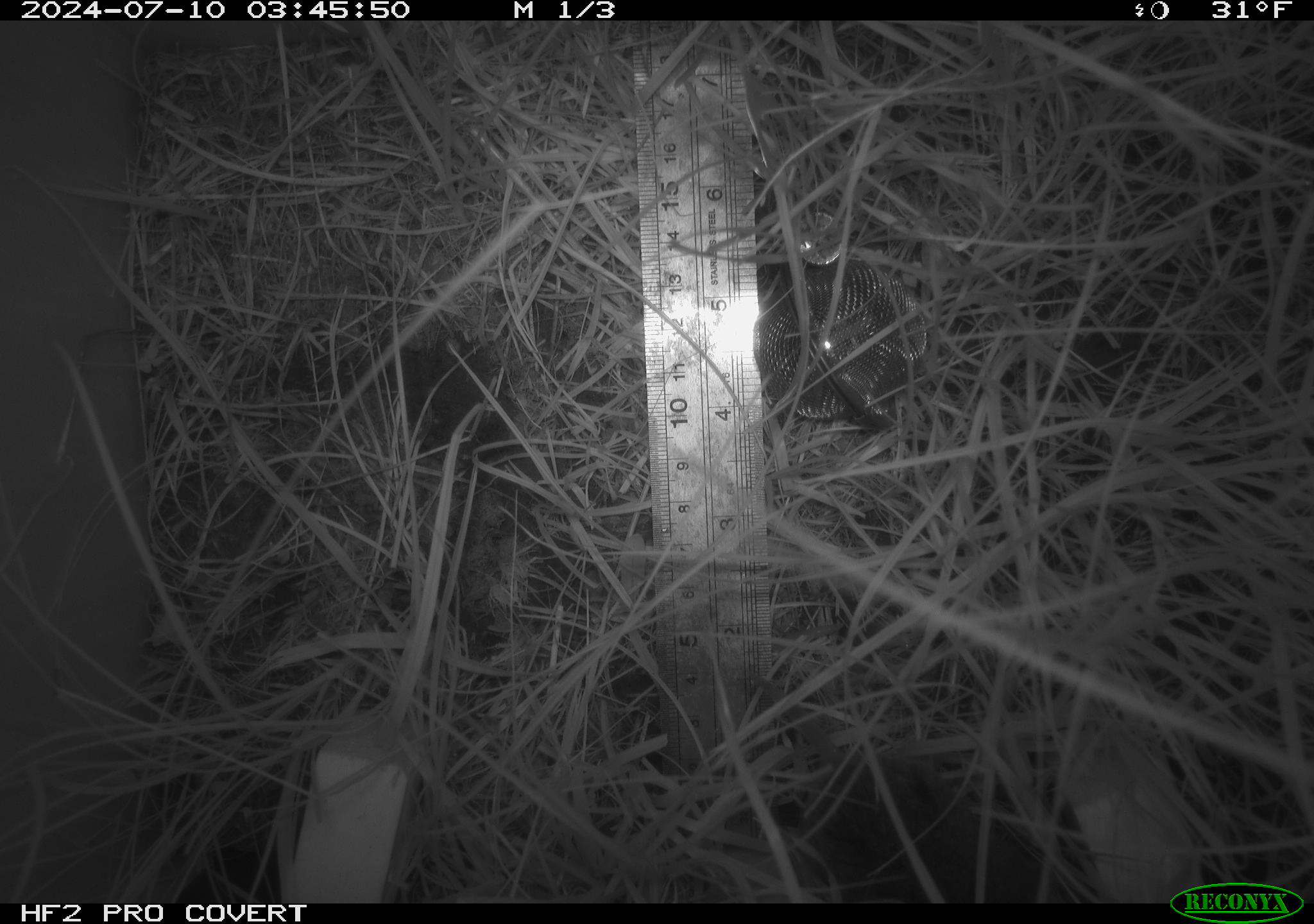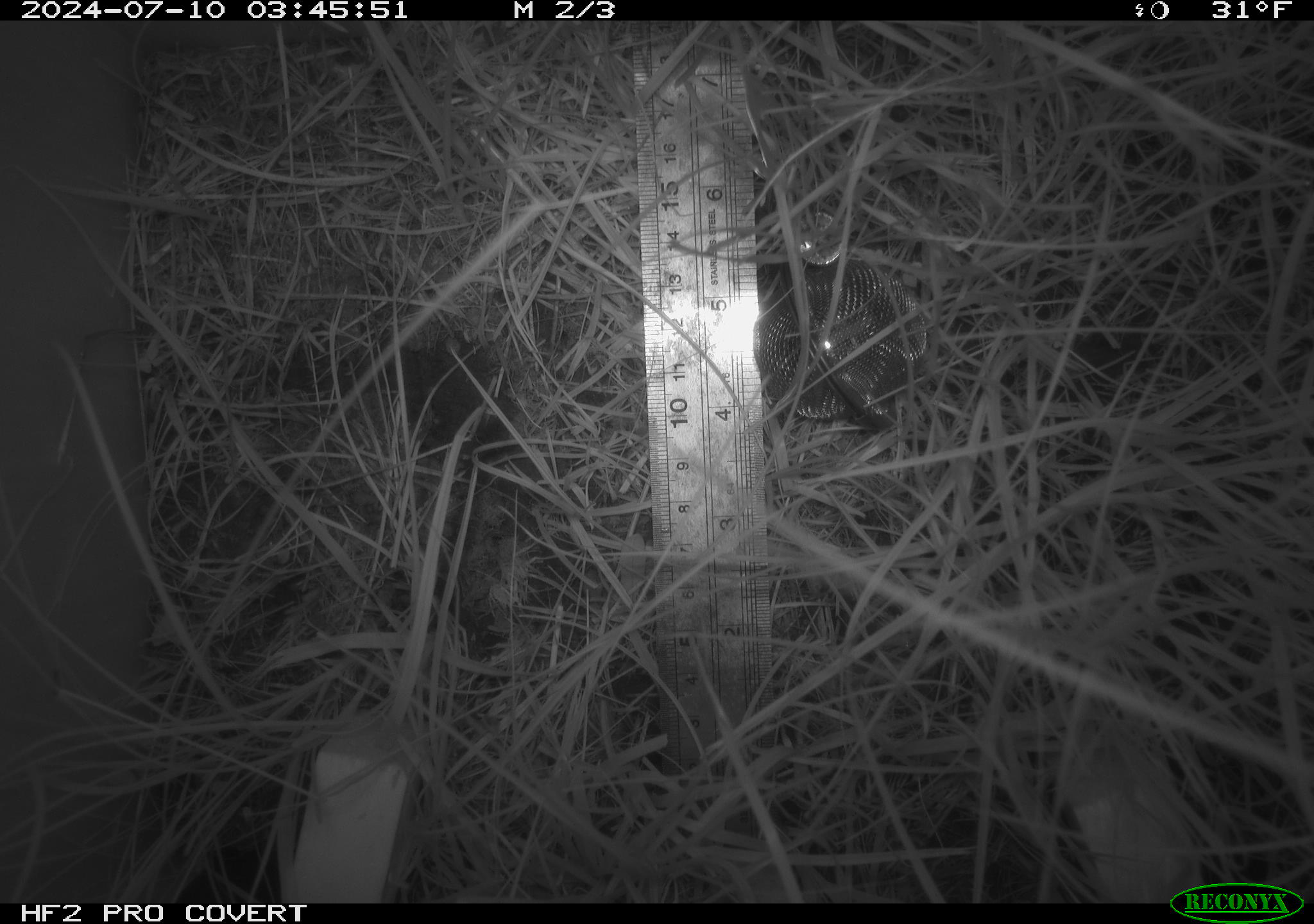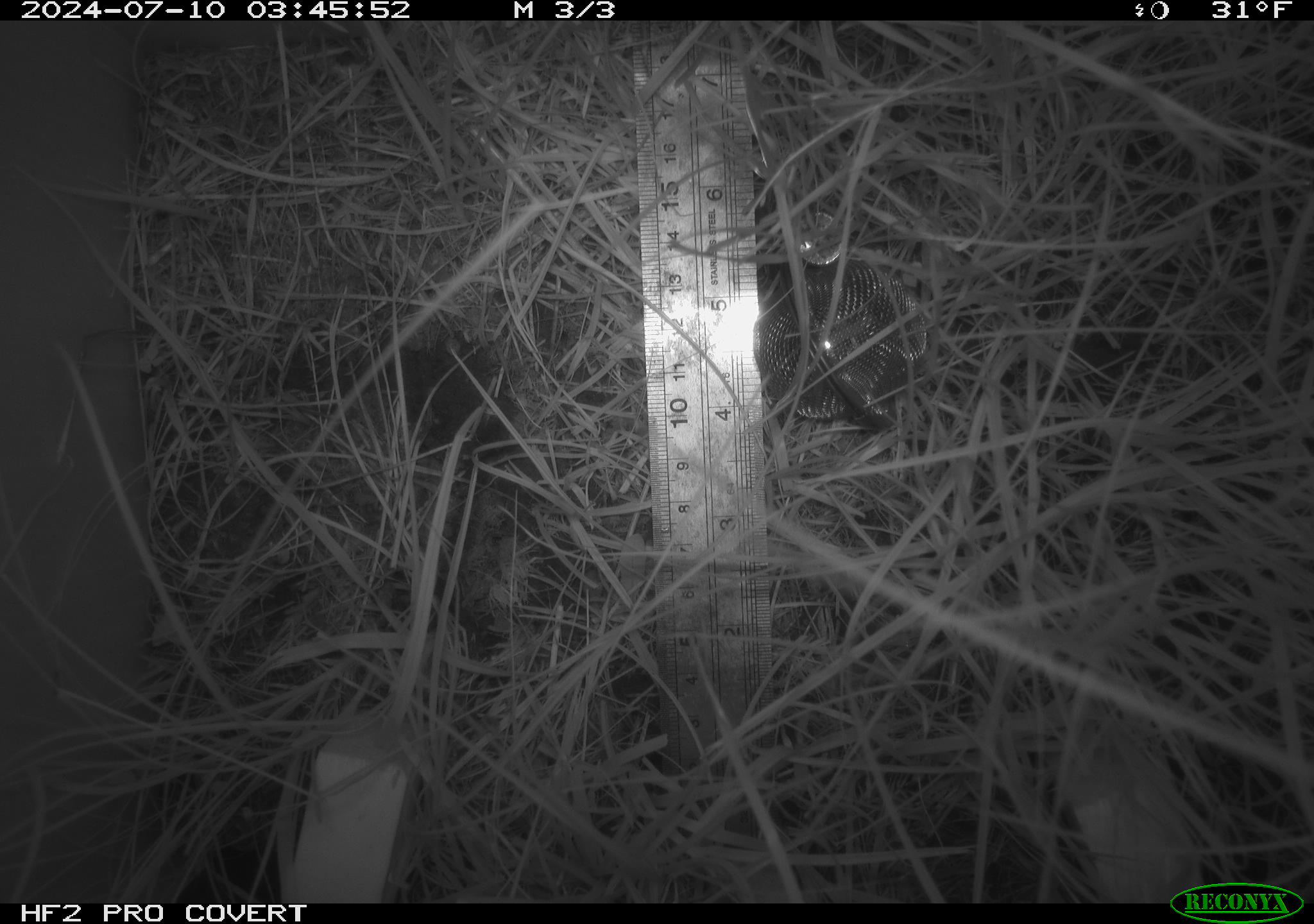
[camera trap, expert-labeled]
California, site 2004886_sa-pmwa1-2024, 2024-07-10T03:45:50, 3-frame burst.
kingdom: Animalia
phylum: Chordata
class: Mammalia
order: Rodentia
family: Cricetidae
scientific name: Arvicolinae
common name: voles, lemmings, and muskrats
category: arvicolinae subfamily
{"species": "arvicolinae subfamily (voles, lemmings, and muskrats) (Arvicolinae)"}